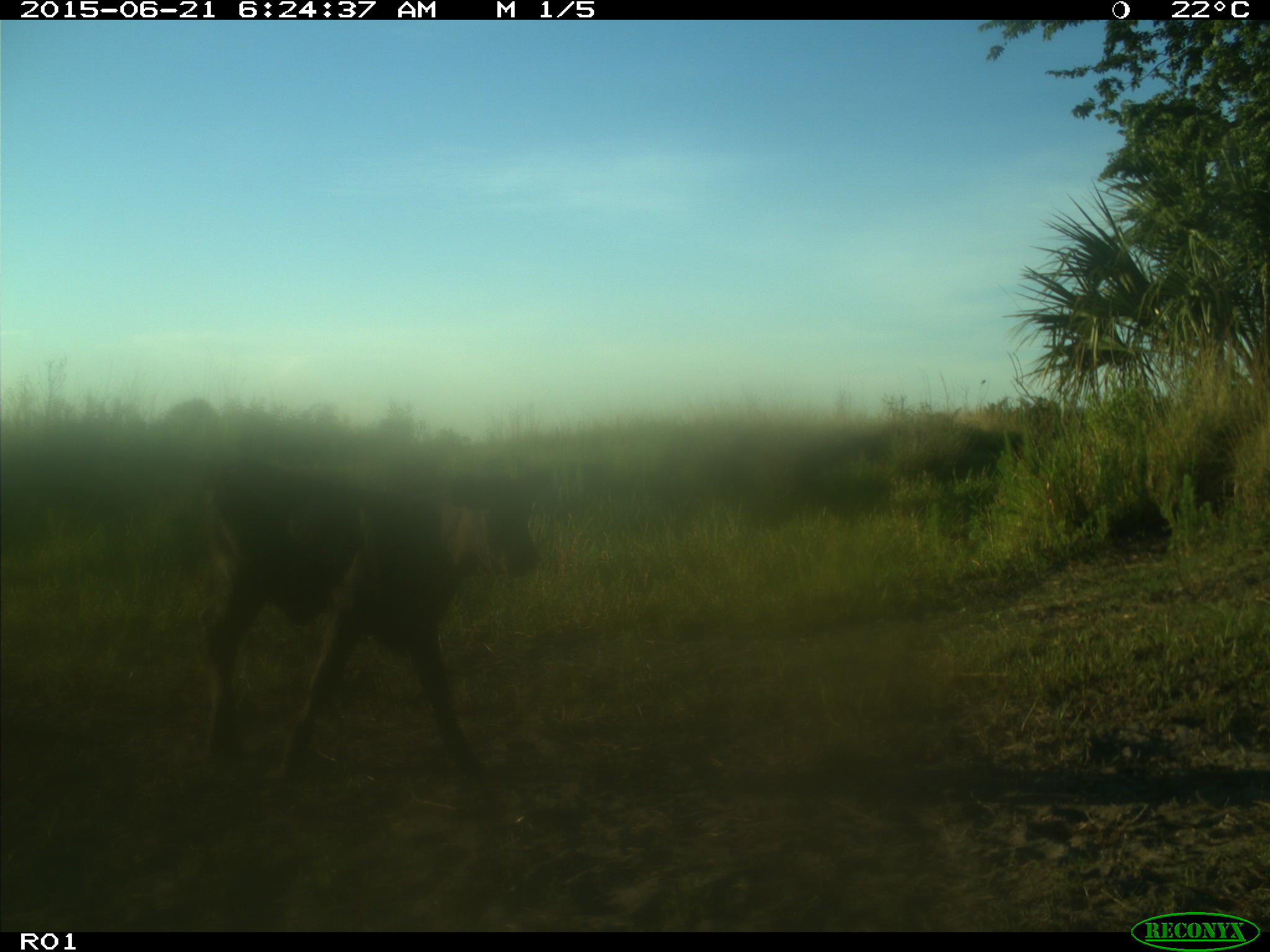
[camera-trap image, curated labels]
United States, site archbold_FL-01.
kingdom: Animalia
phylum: Chordata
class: Mammalia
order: Artiodactyla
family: Bovidae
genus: Bos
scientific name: Bos taurus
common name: domestic cow